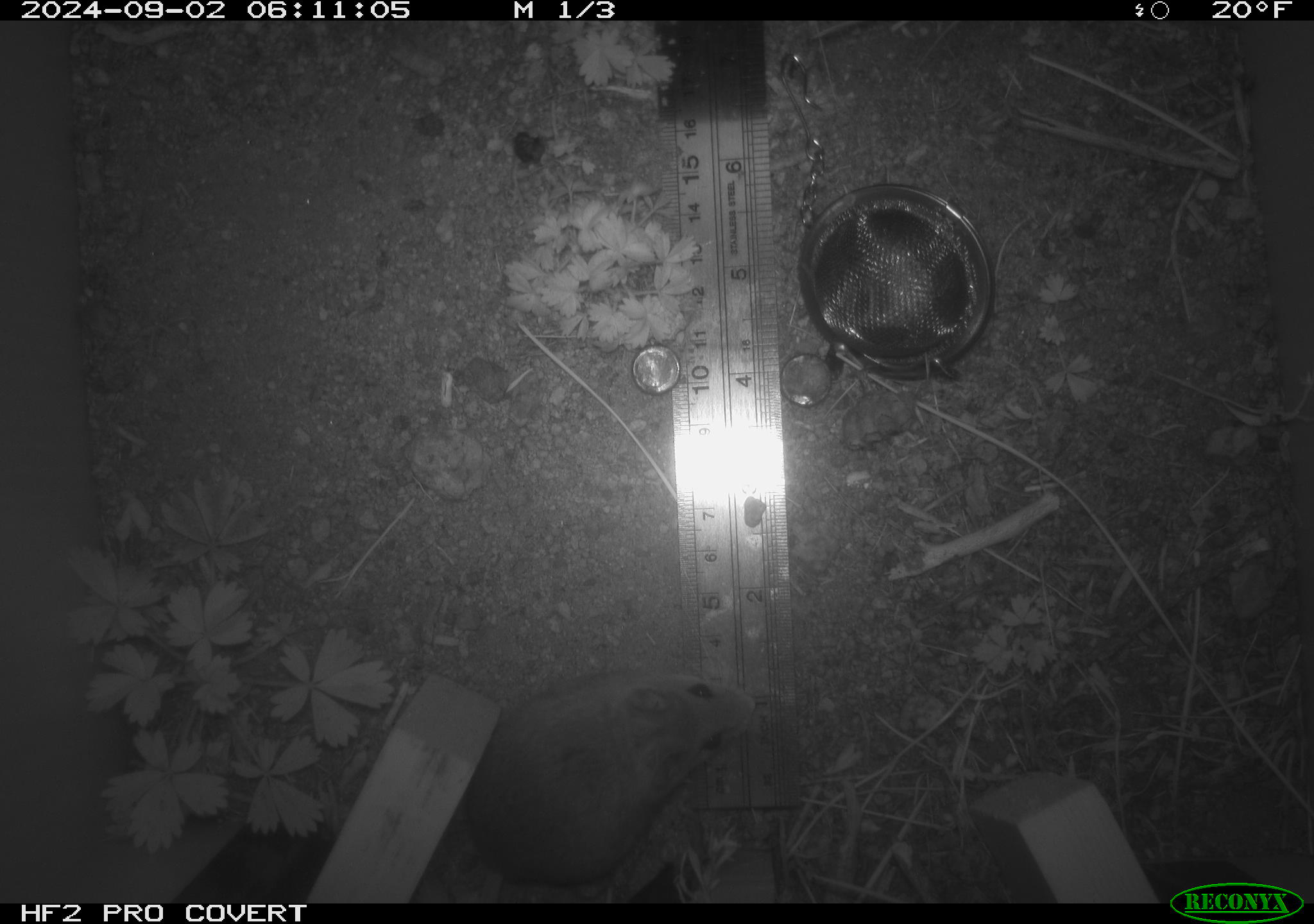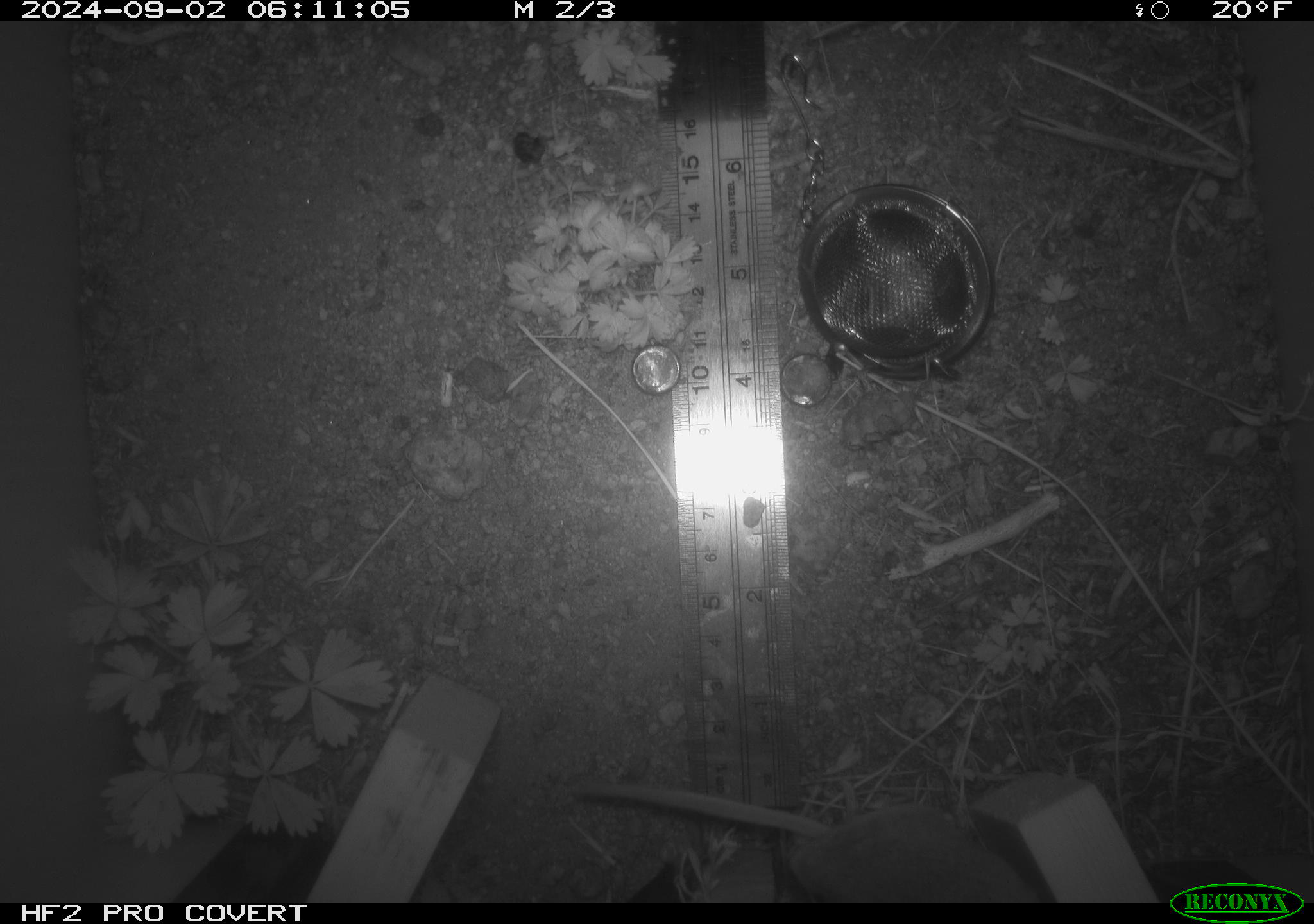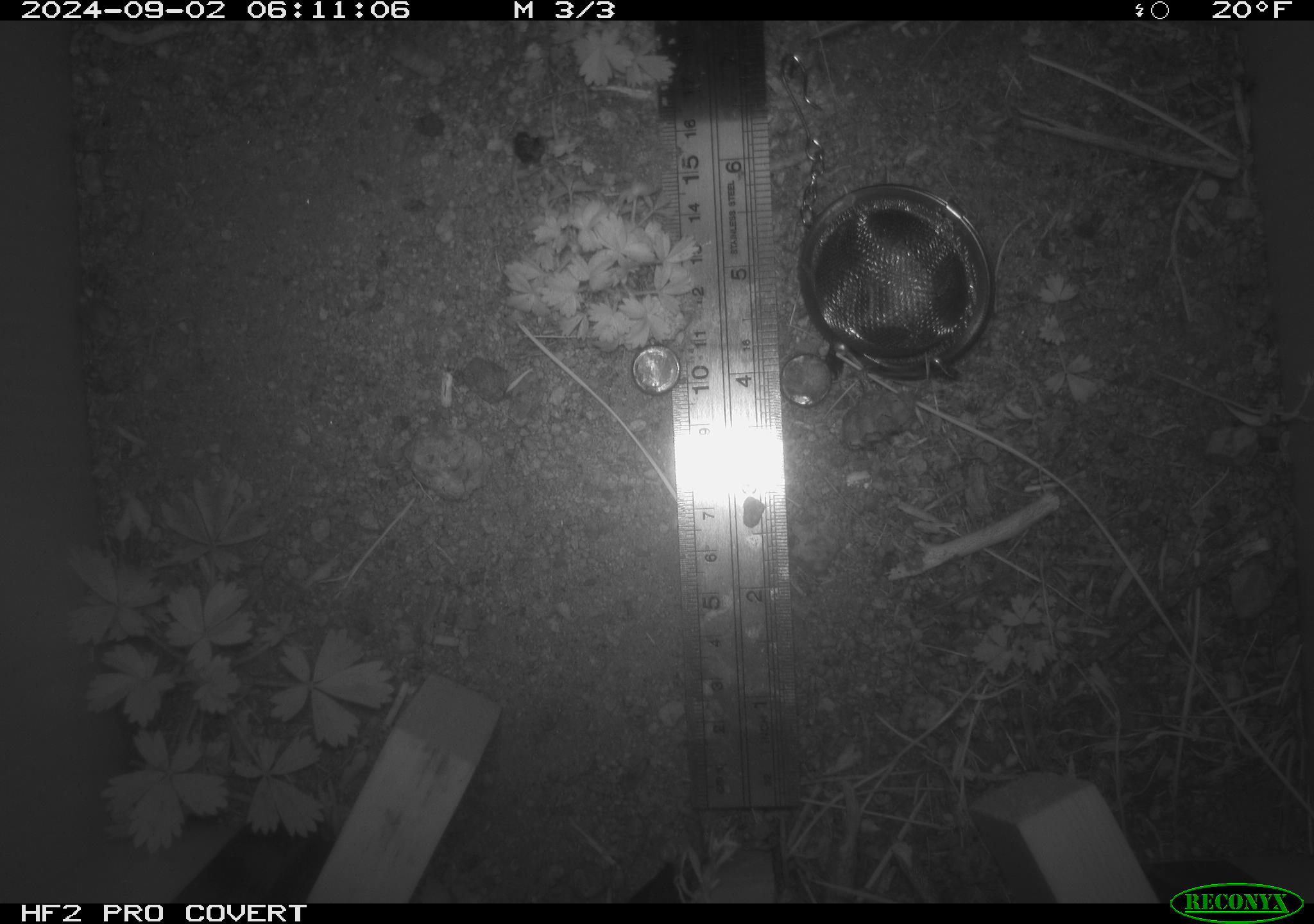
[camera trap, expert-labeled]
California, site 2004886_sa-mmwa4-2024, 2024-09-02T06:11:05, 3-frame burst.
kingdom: Animalia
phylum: Chordata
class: Mammalia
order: Rodentia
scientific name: Rodentia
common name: mouse species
Mouse species (Rodentia).